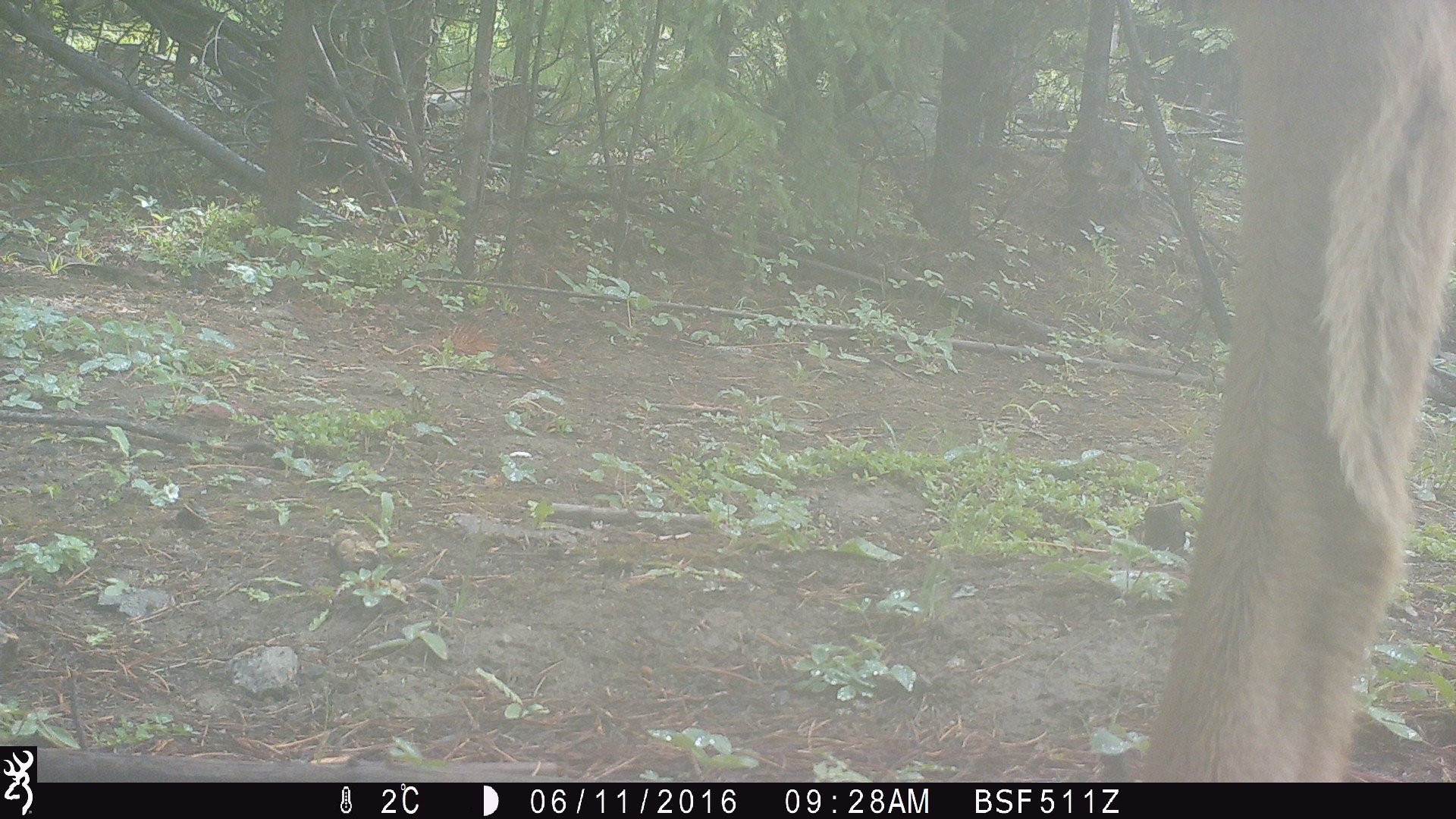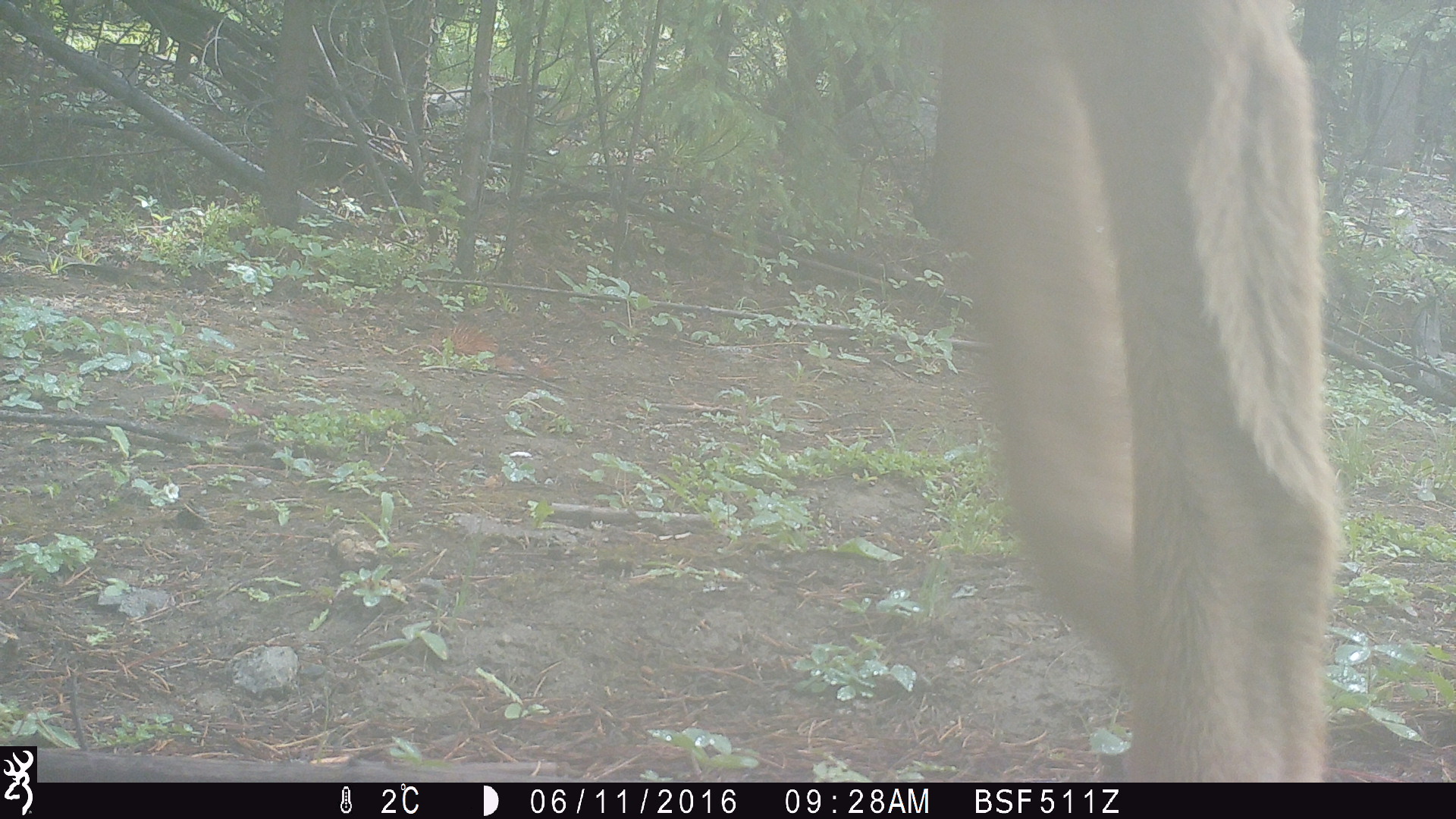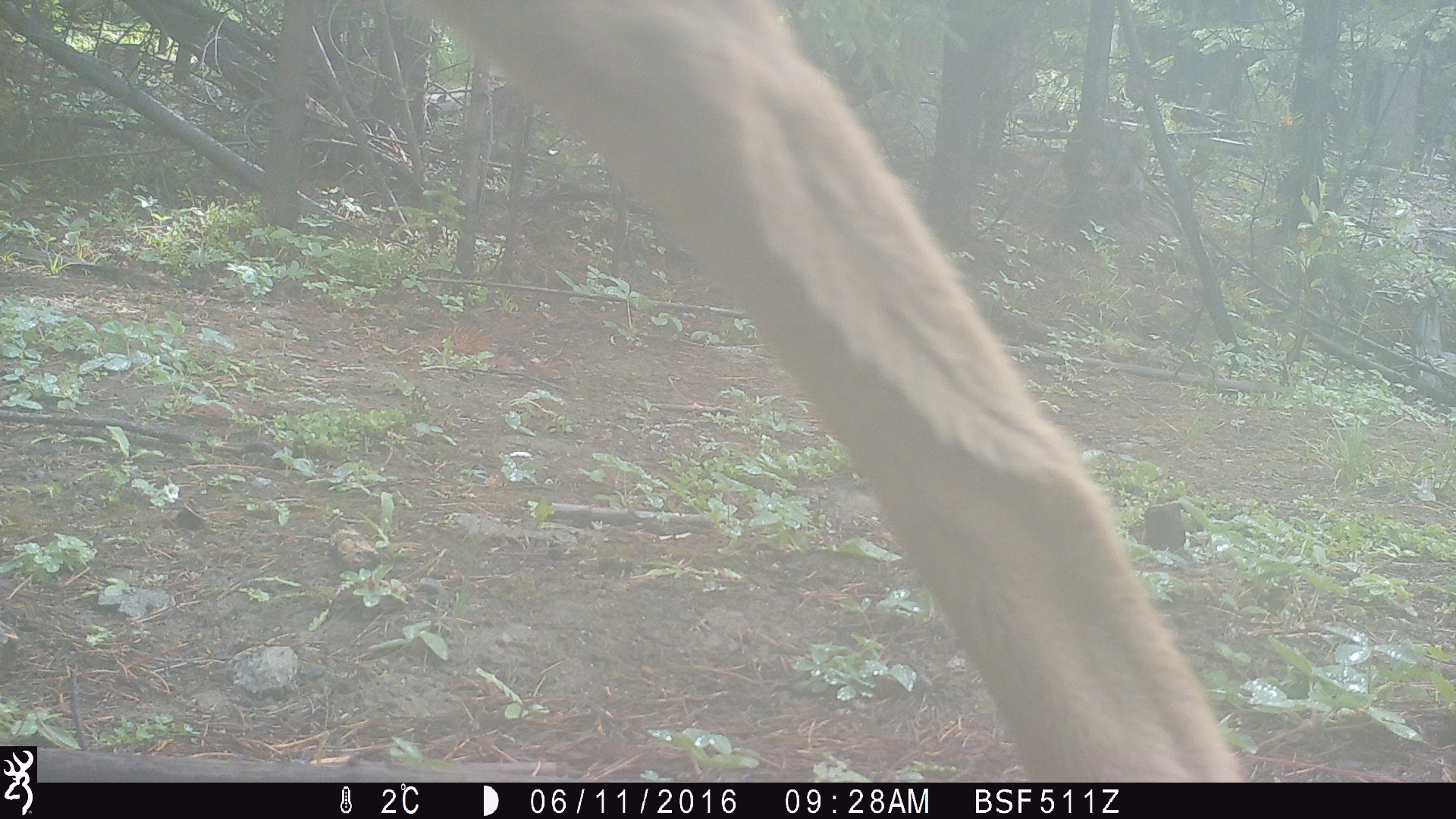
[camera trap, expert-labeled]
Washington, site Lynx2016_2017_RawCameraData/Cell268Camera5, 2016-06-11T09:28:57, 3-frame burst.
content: unidentified animal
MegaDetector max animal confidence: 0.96